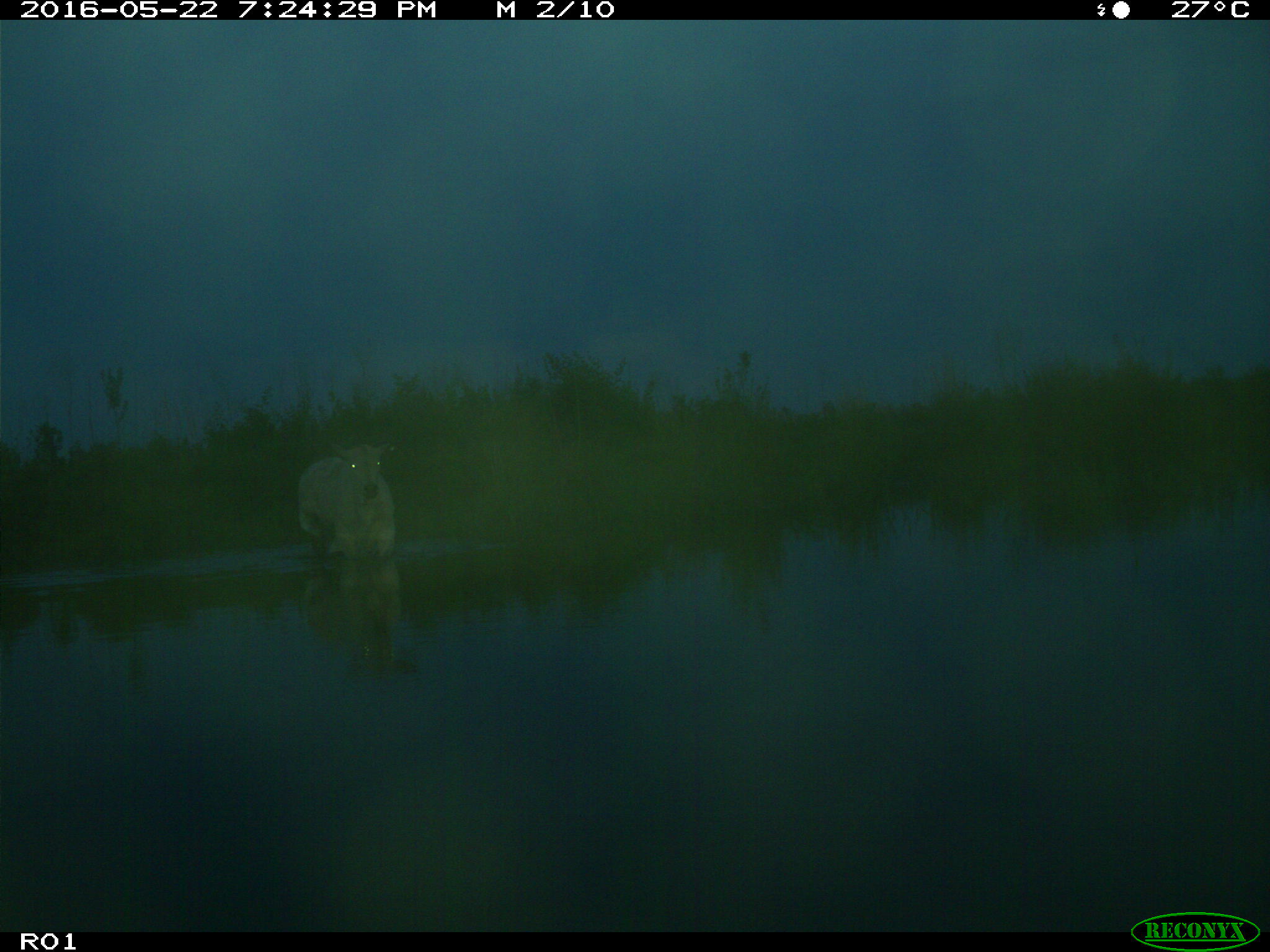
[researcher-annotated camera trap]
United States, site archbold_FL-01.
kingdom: Animalia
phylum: Chordata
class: Mammalia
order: Artiodactyla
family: Bovidae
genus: Bos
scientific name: Bos taurus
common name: domestic cow